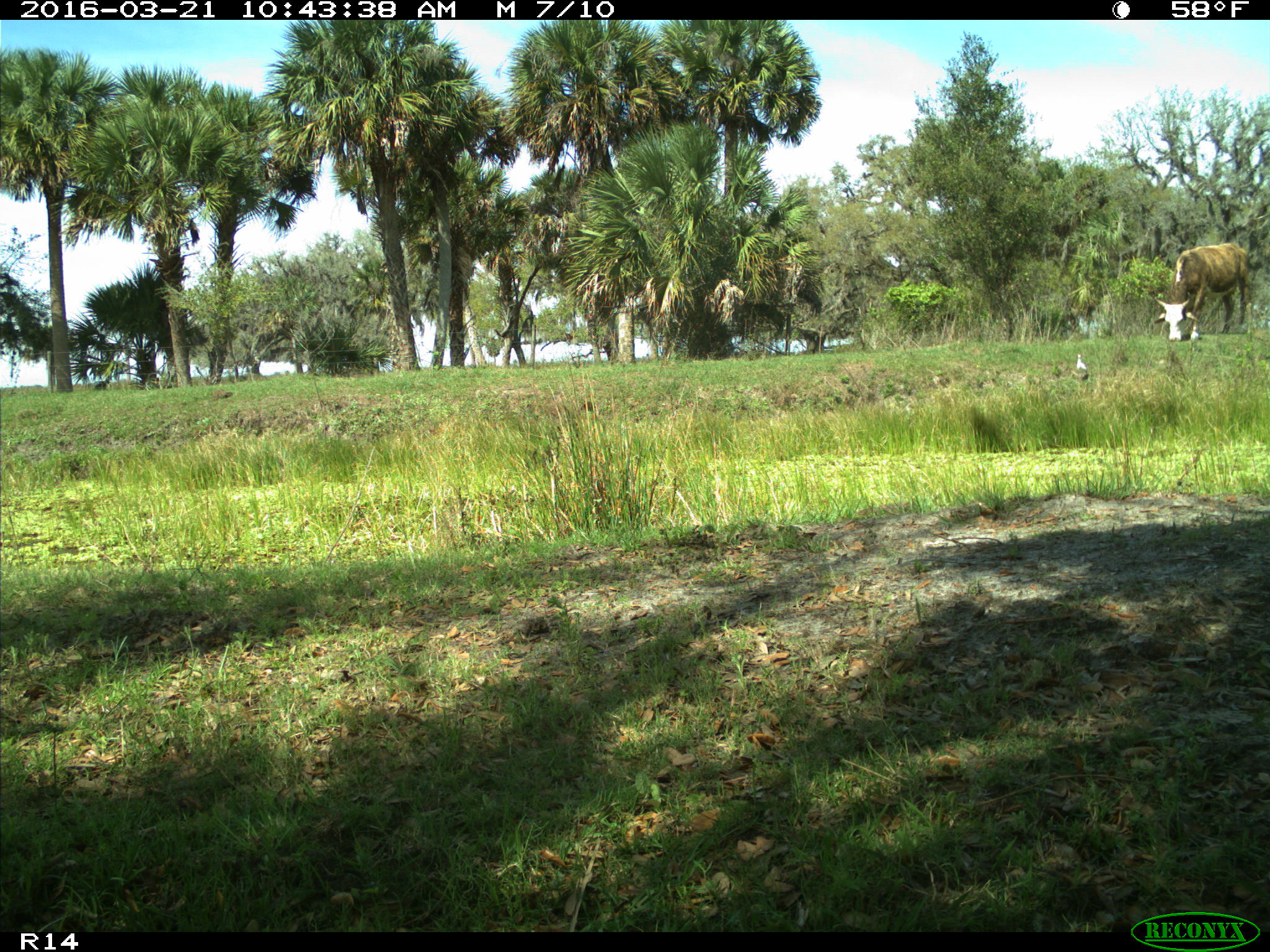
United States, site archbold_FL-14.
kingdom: Animalia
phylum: Chordata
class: Mammalia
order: Artiodactyla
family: Bovidae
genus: Bos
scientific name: Bos taurus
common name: domestic cow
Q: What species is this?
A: Bos taurus (domestic cow).